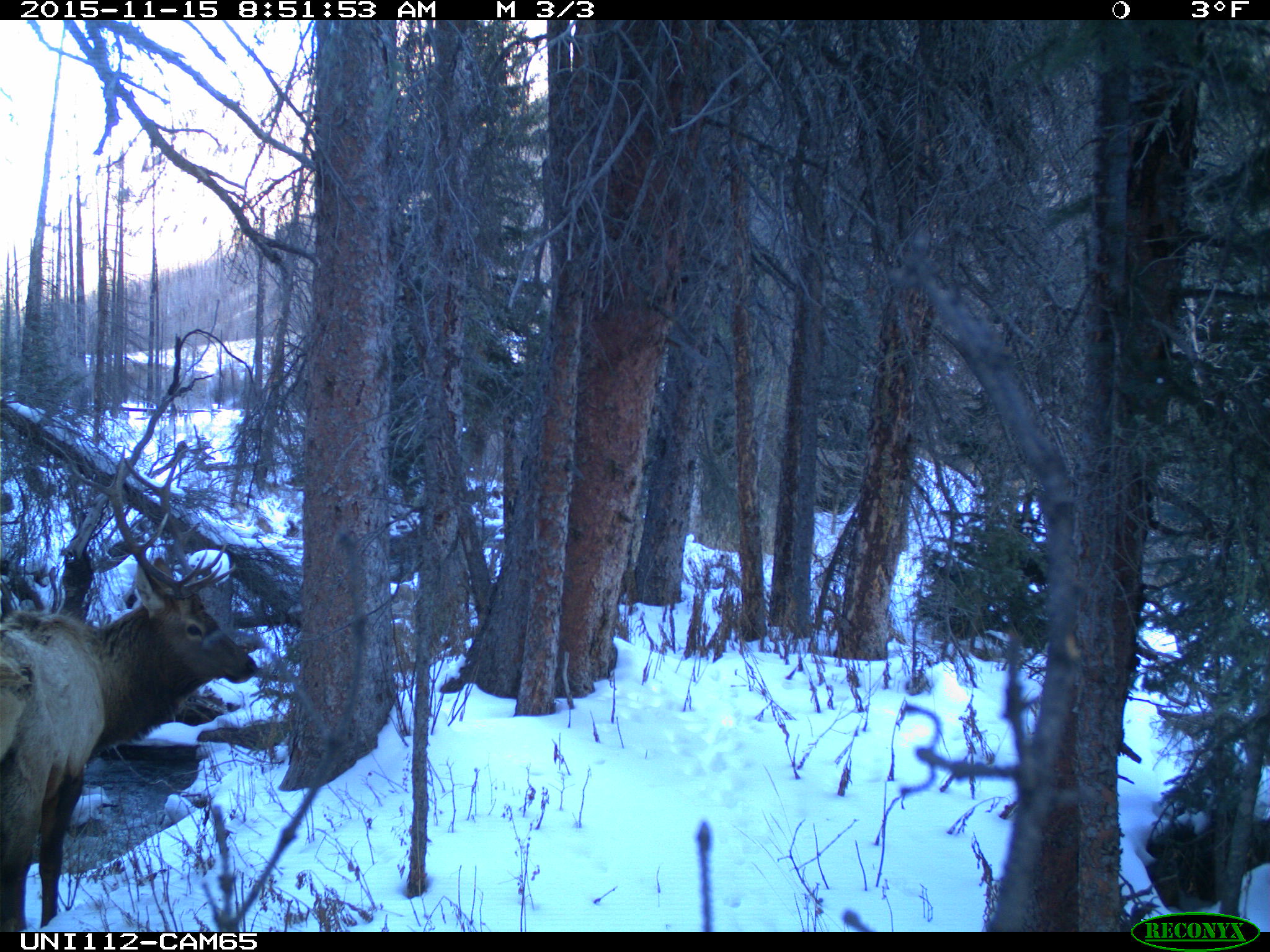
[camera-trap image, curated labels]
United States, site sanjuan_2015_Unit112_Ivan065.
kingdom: Animalia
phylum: Chordata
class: Mammalia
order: Artiodactyla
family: Cervidae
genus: Cervus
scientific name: Cervus elaphus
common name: red deer